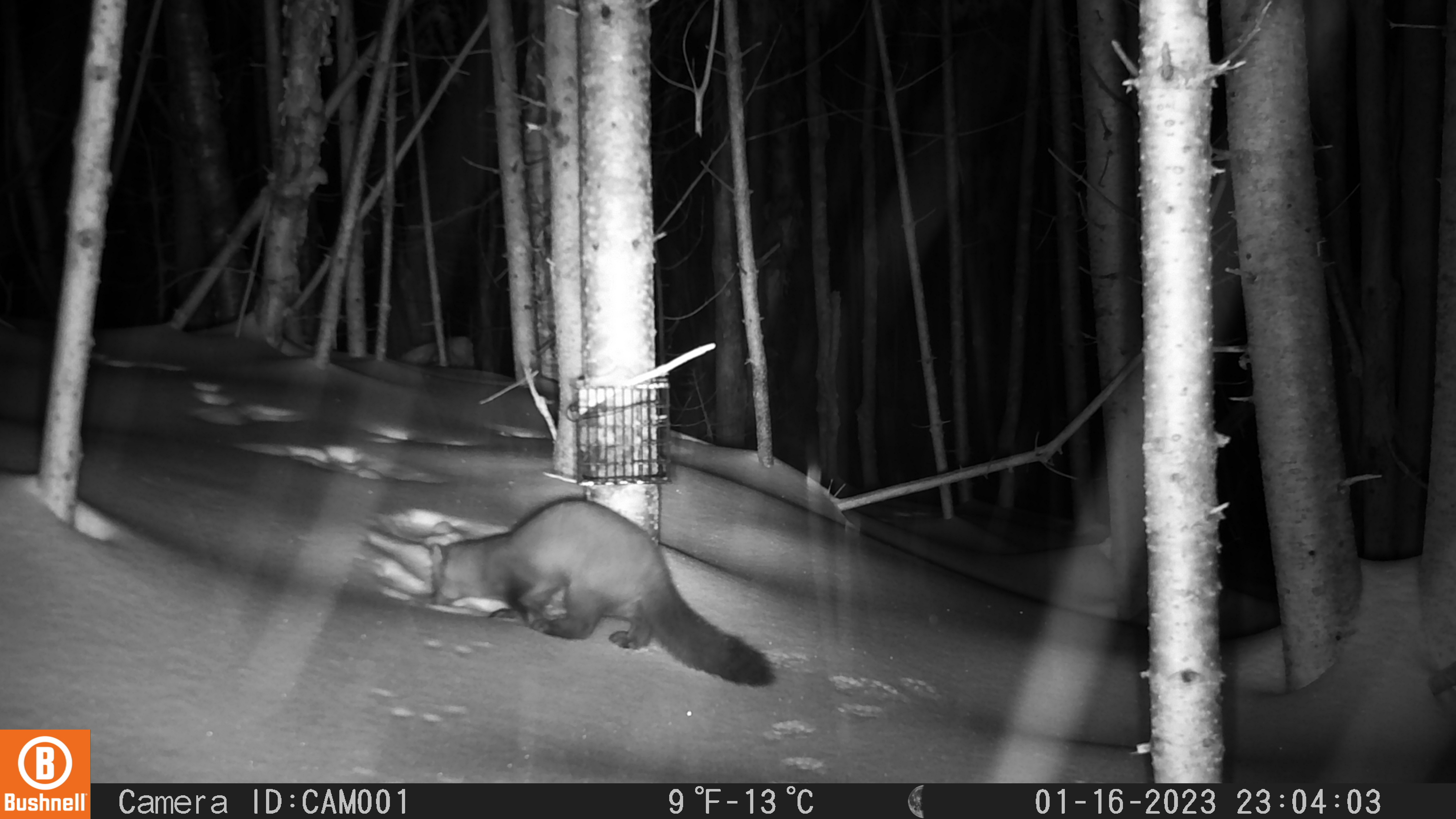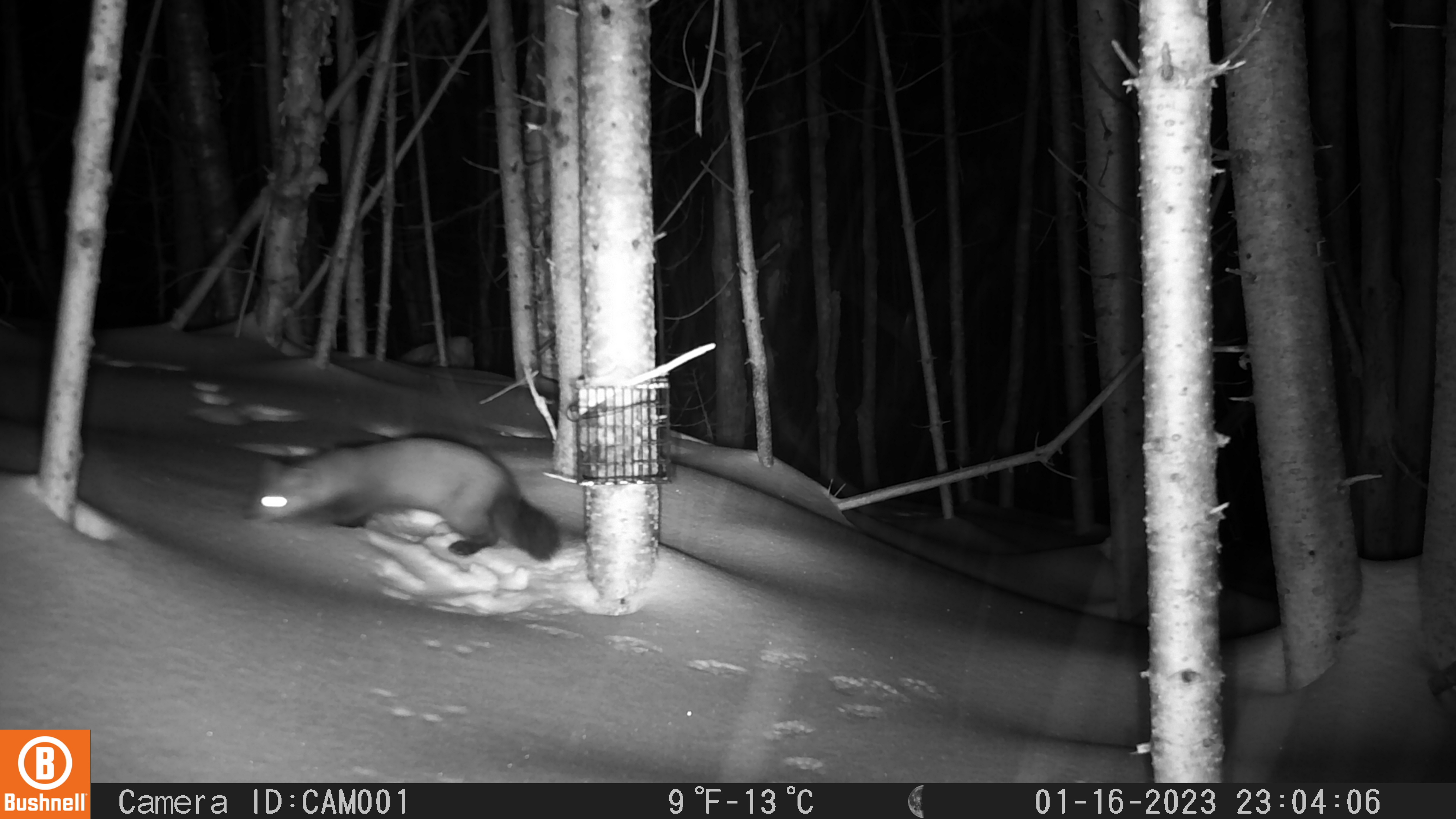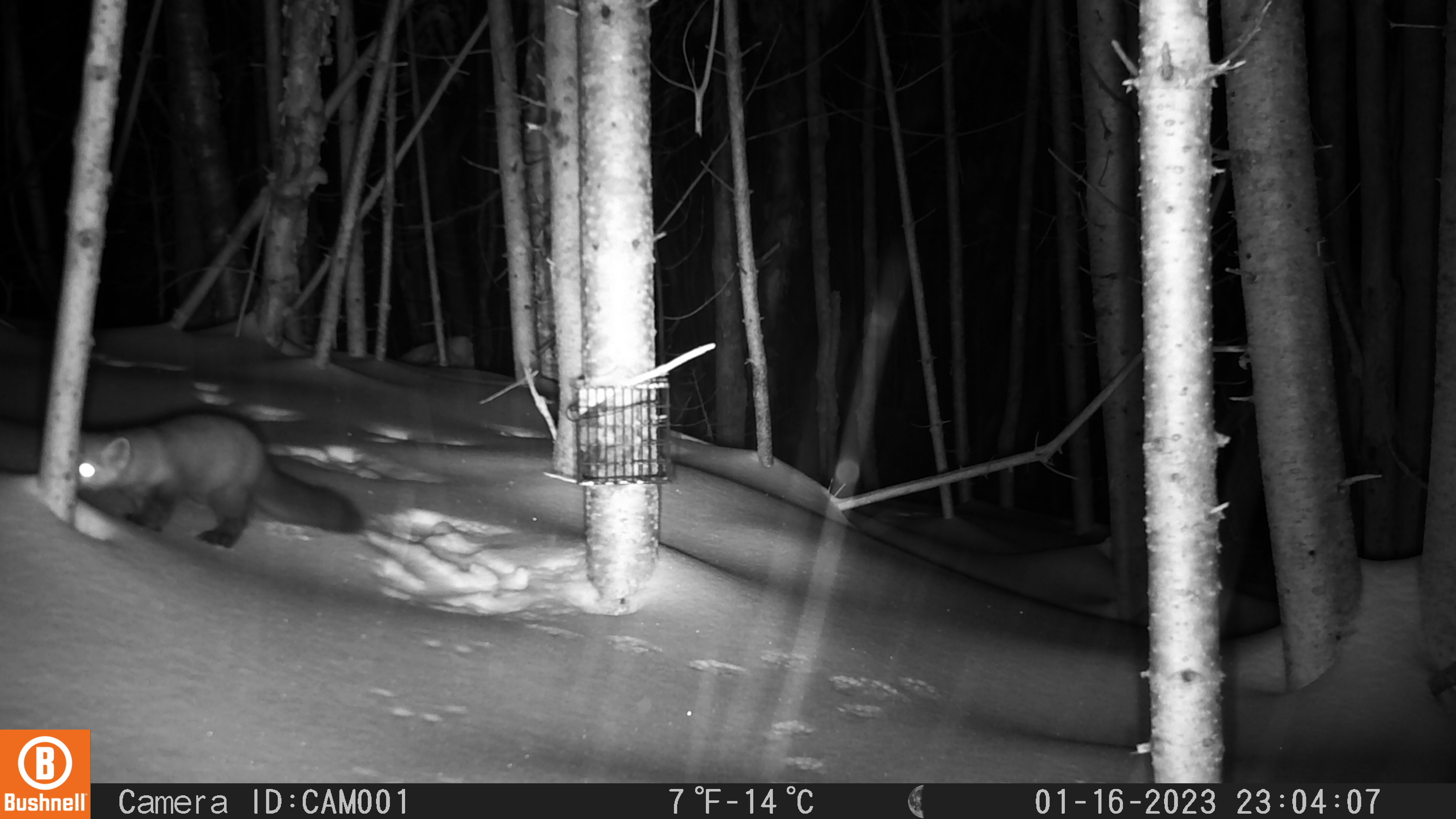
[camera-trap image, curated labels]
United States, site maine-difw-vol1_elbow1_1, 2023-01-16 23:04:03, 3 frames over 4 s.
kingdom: Animalia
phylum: Chordata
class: Mammalia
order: Carnivora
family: Mustelidae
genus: Martes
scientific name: Martes americana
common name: american marten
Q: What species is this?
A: American marten (Martes americana).